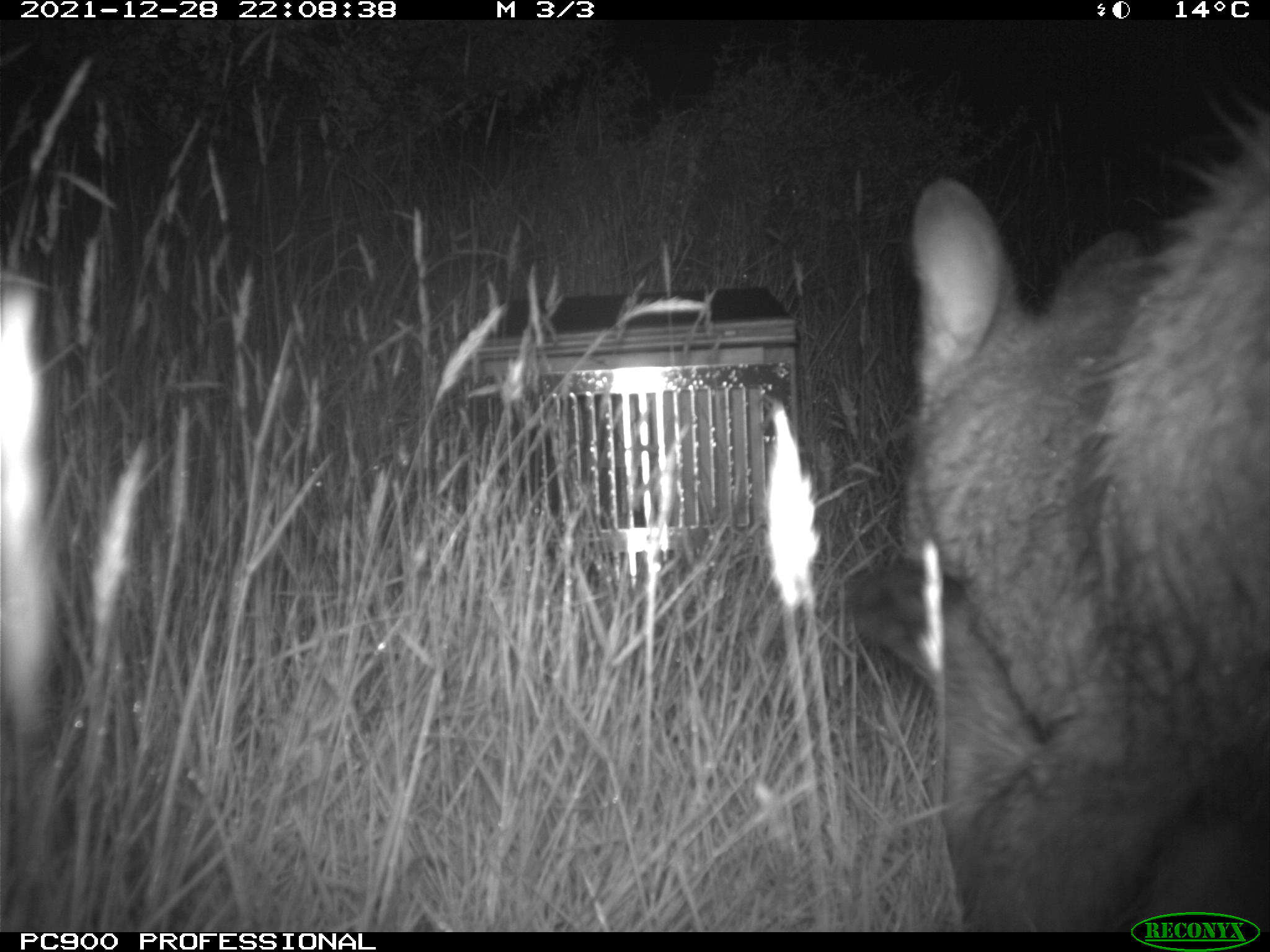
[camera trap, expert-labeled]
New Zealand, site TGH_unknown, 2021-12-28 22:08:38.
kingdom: Animalia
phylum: Chordata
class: Mammalia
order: Diprotodontia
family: Macropodidae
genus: Notamacropus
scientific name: Notamacropus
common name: wallaby